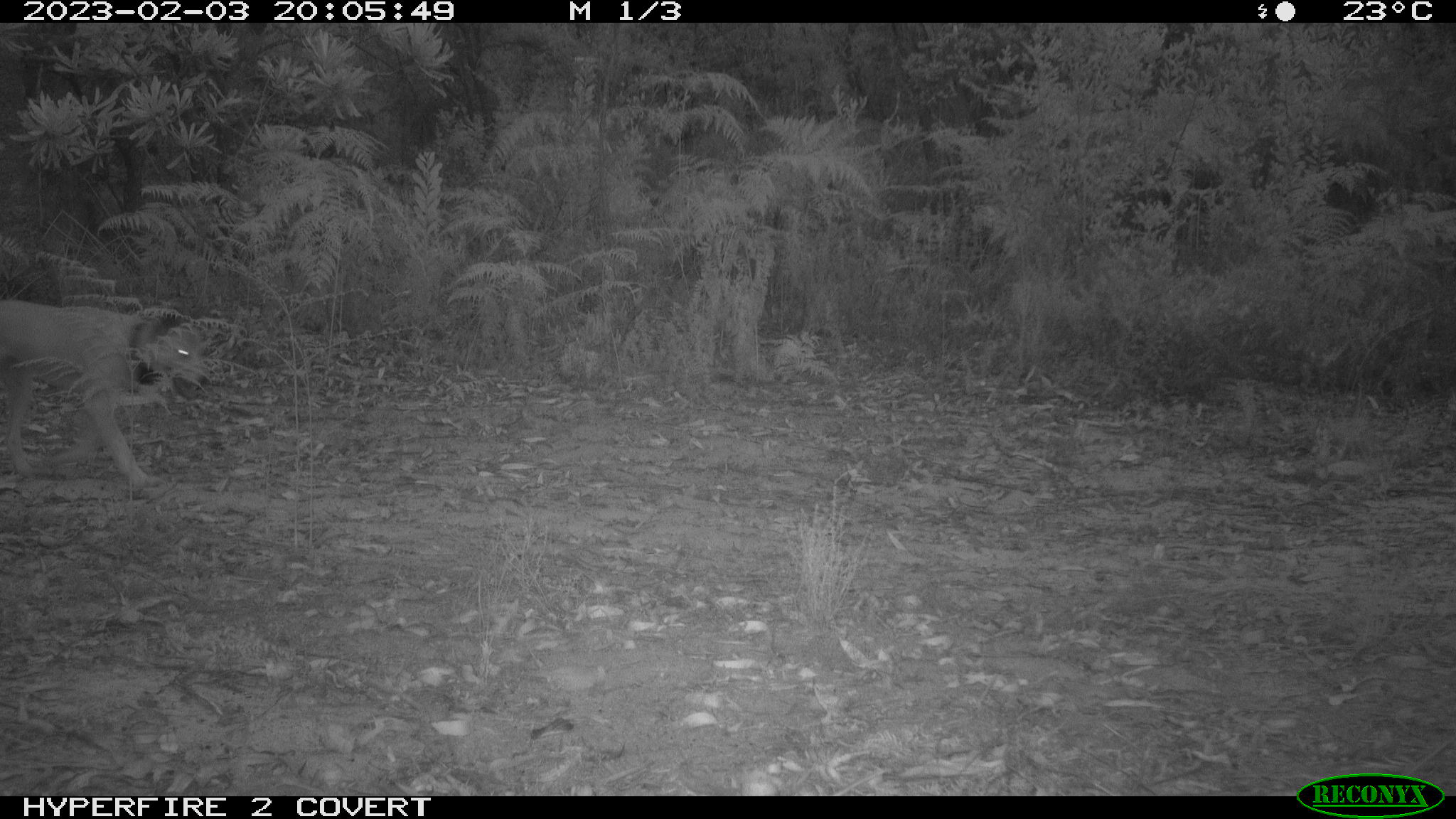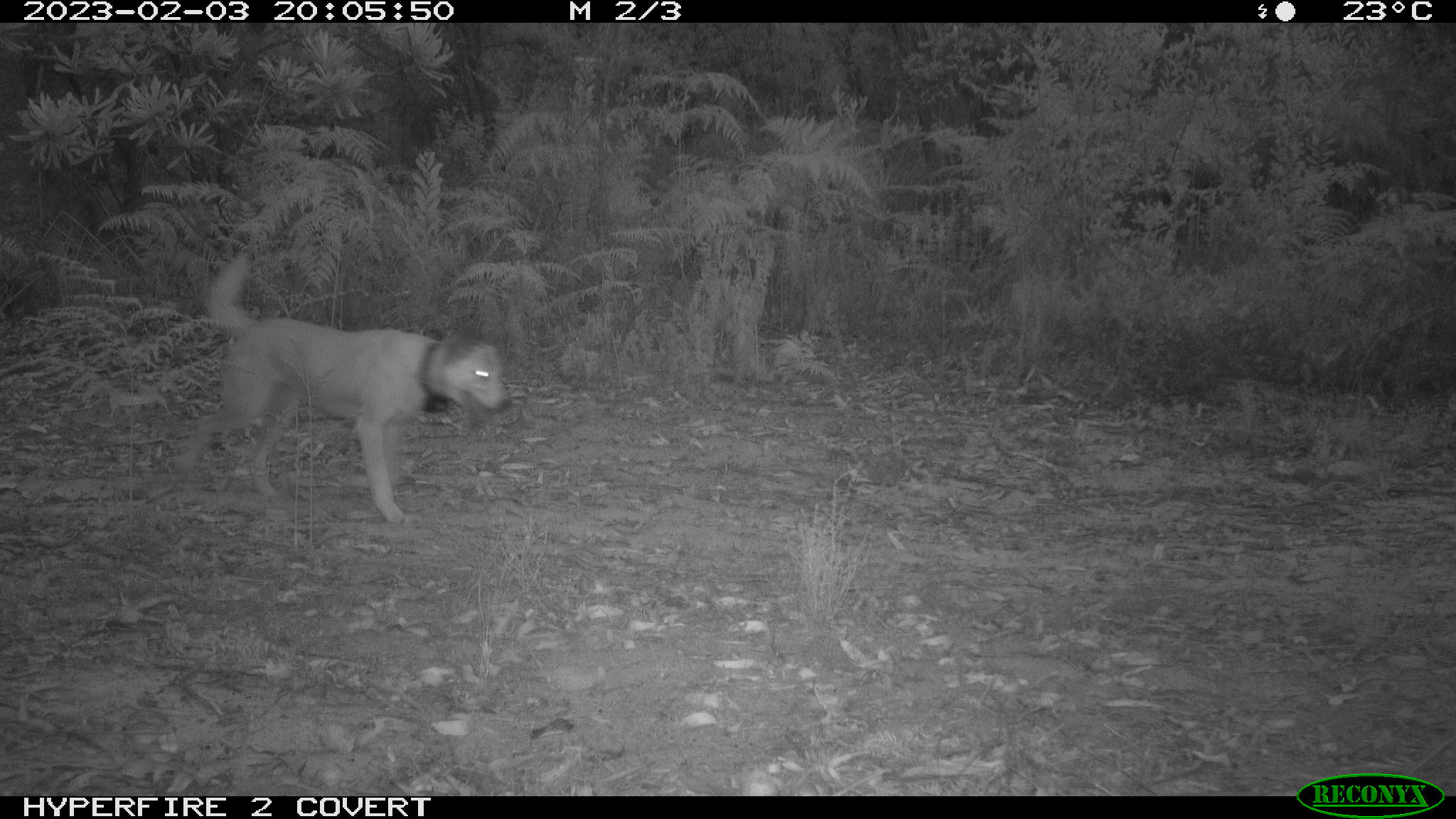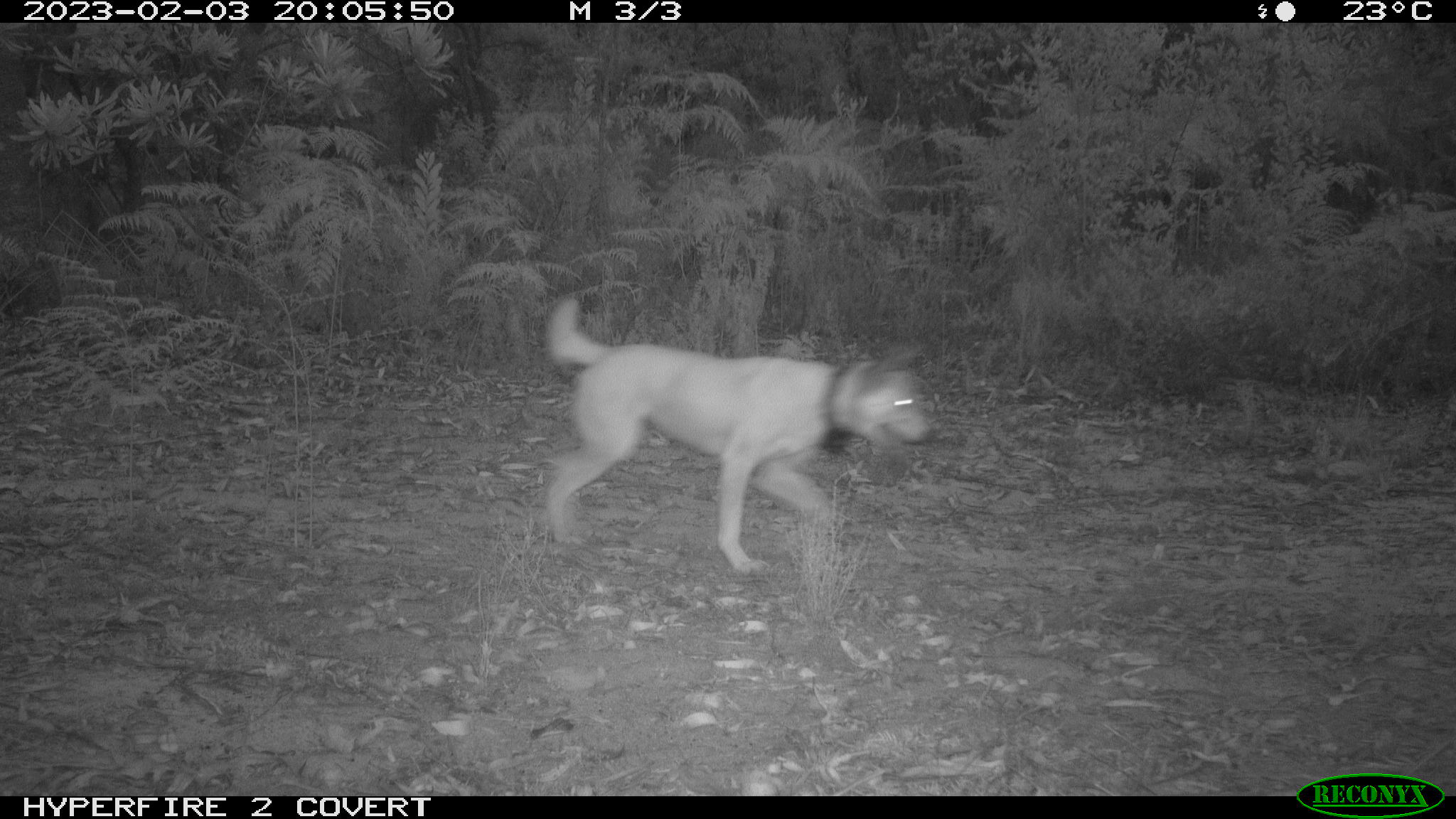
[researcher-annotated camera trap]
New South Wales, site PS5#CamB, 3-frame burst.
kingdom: Animalia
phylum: Chordata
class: Mammalia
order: Carnivora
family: Canidae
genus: Canis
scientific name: Canis familiaris dingo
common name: dingo